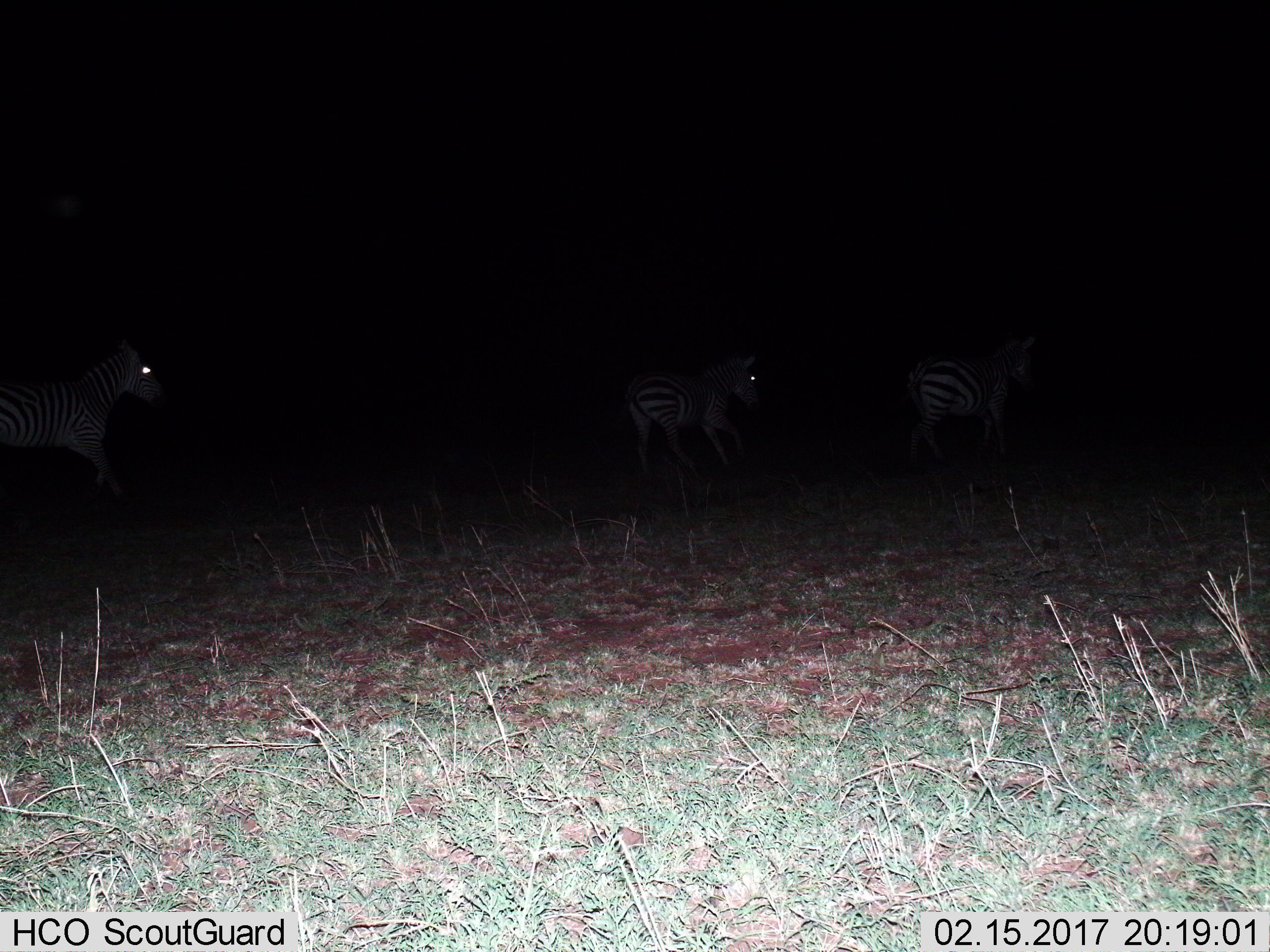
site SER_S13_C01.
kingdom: Animalia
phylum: Chordata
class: Mammalia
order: Perissodactyla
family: Equidae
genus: Equus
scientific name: Equus quagga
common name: plains zebra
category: zebraplains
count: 3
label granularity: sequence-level